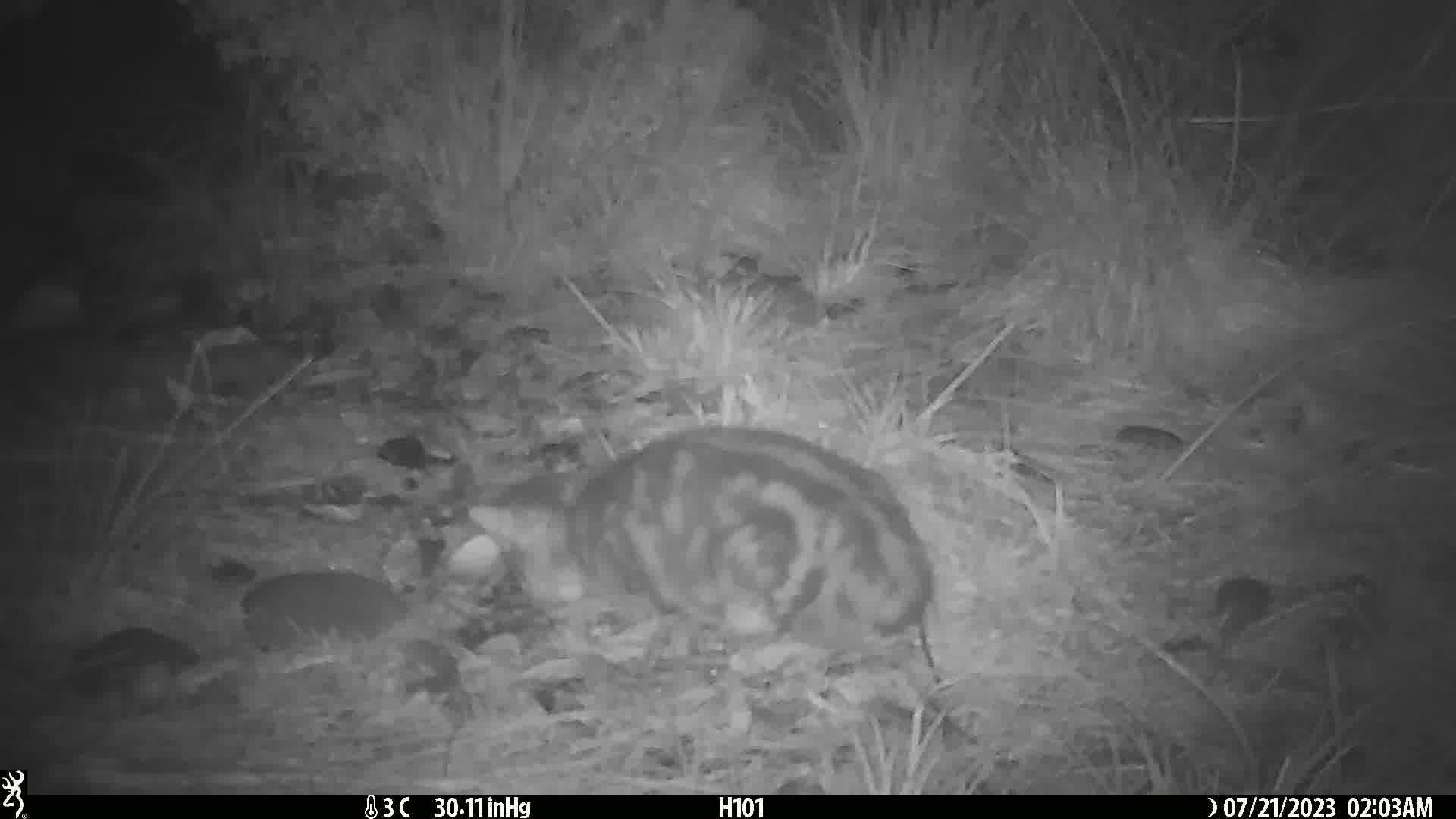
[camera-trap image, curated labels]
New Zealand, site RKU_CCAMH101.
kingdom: Animalia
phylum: Chordata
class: Mammalia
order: Carnivora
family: Felidae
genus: Felis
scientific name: Felis catus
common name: domestic cat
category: cat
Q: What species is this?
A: Cat (domestic cat) (Felis catus).